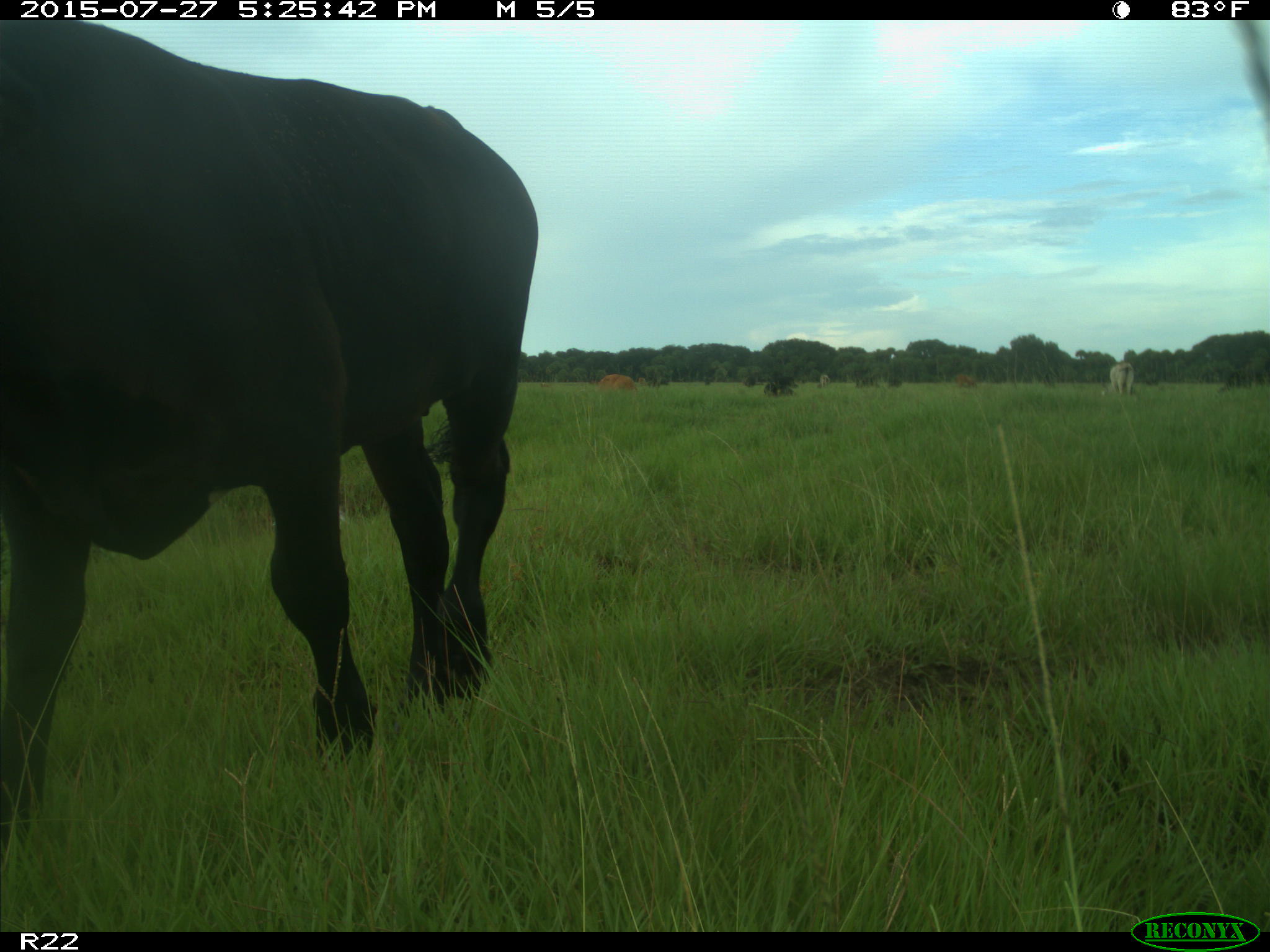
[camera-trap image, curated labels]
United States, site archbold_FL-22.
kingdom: Animalia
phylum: Chordata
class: Mammalia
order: Artiodactyla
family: Bovidae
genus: Bos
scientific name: Bos taurus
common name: domestic cow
Bos taurus (domestic cow).